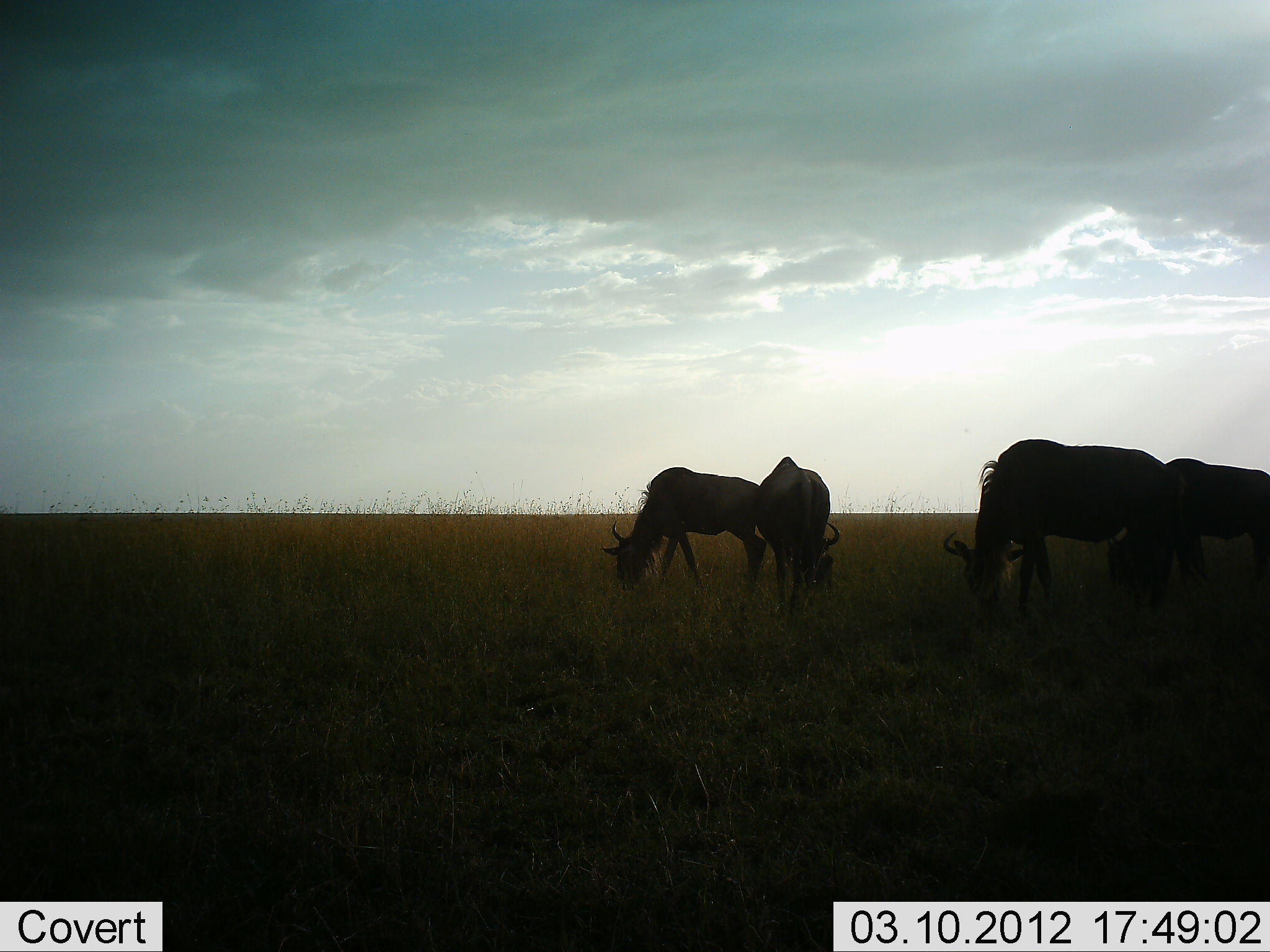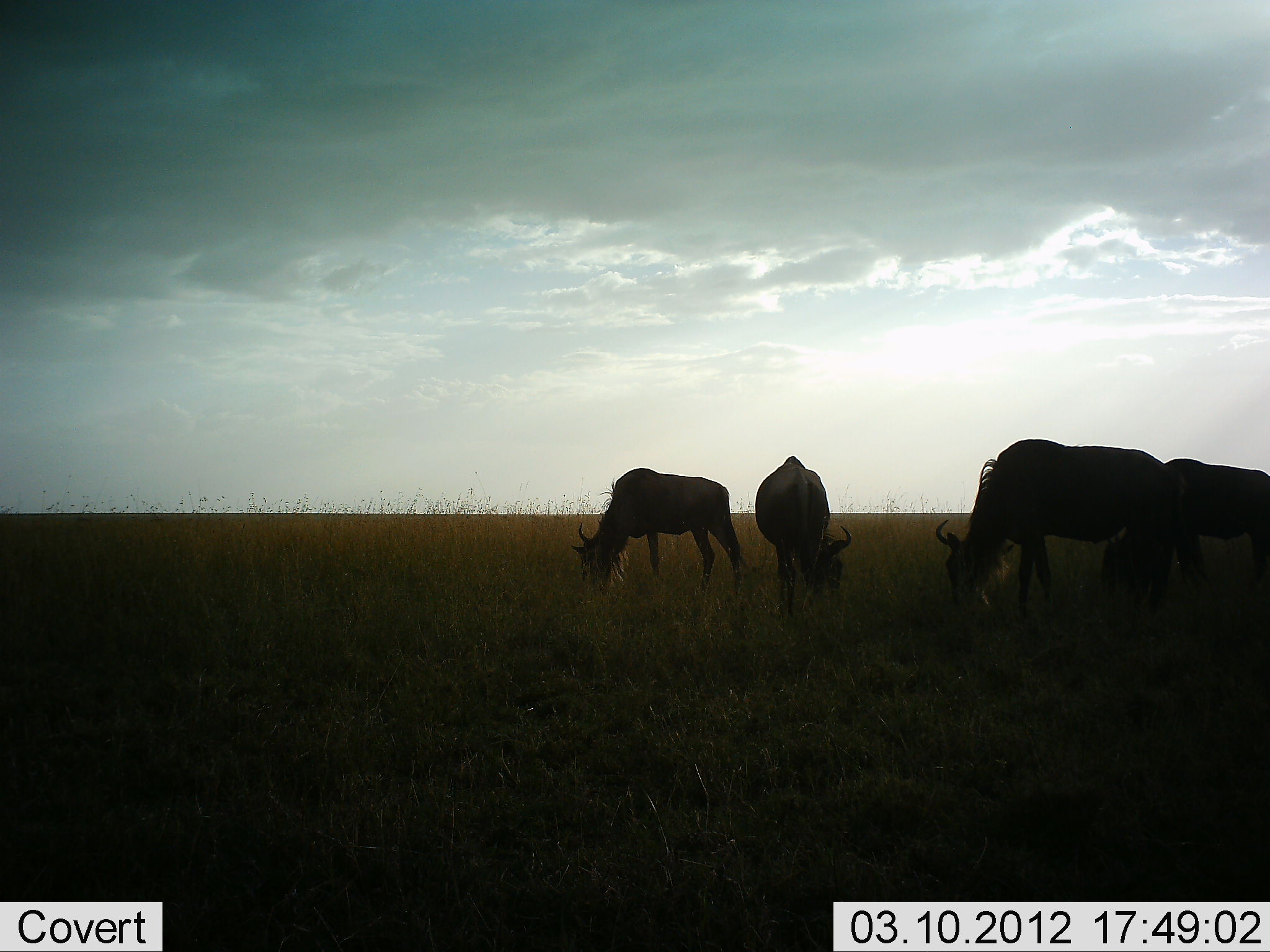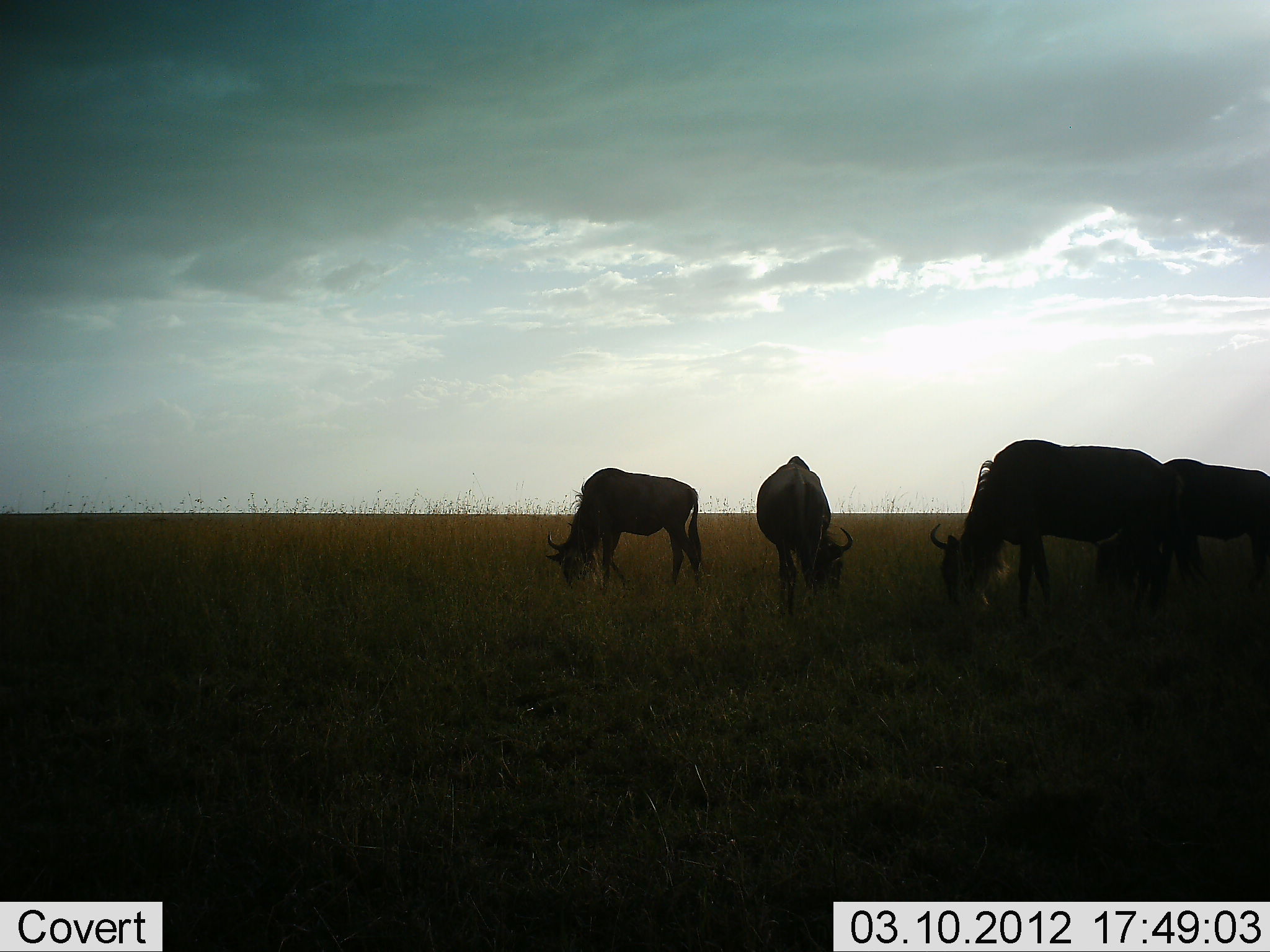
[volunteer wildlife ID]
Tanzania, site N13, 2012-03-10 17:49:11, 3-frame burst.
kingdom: Animalia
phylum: Chordata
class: Mammalia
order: Artiodactyla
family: Bovidae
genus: Connochaetes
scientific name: Connochaetes taurinus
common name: blue wildebeest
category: wildebeest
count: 4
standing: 19%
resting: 0%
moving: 8%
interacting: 0%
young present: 0%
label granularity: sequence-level